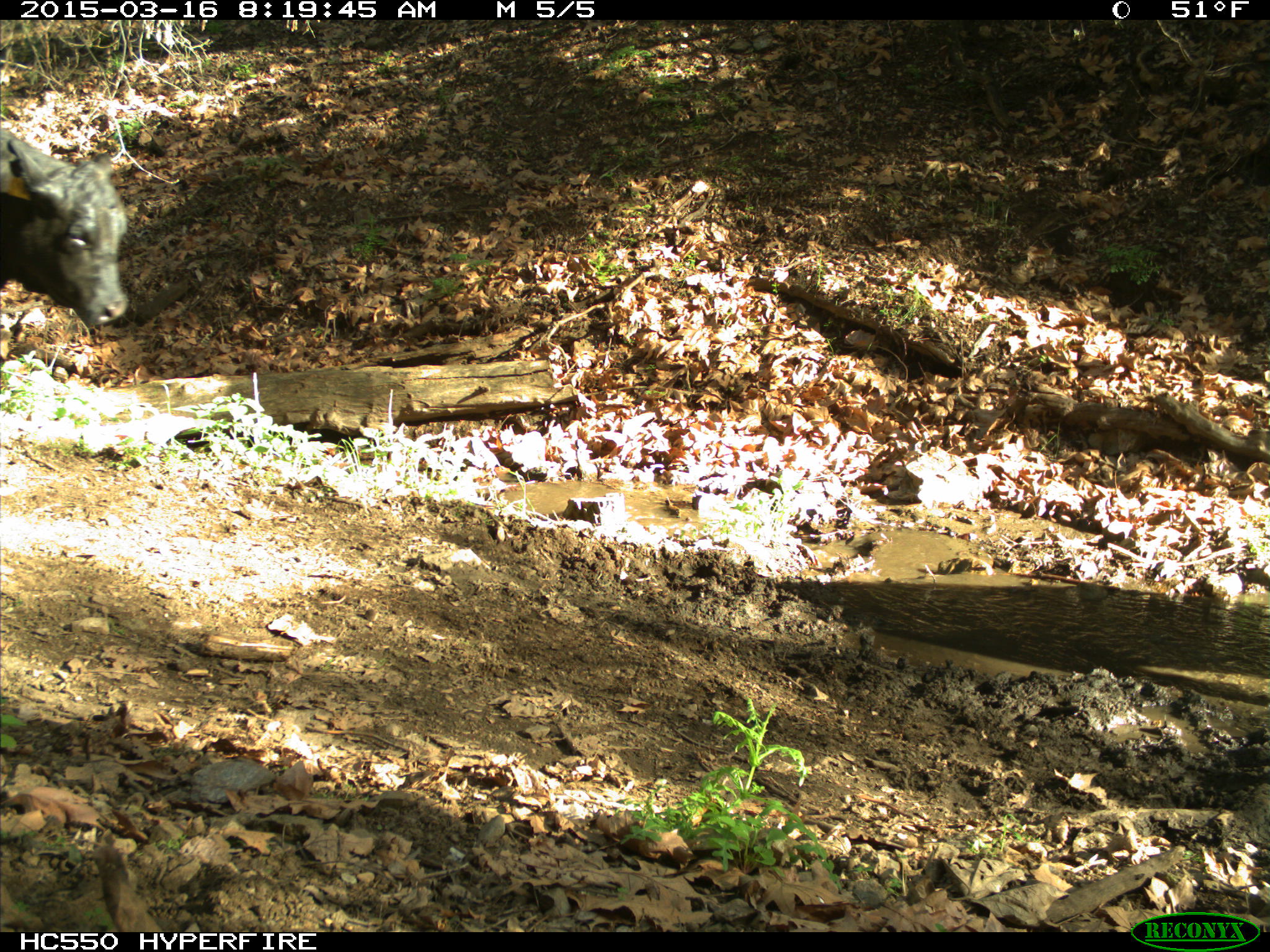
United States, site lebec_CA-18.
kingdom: Animalia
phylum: Chordata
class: Mammalia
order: Artiodactyla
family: Bovidae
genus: Bos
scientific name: Bos taurus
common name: domestic cow